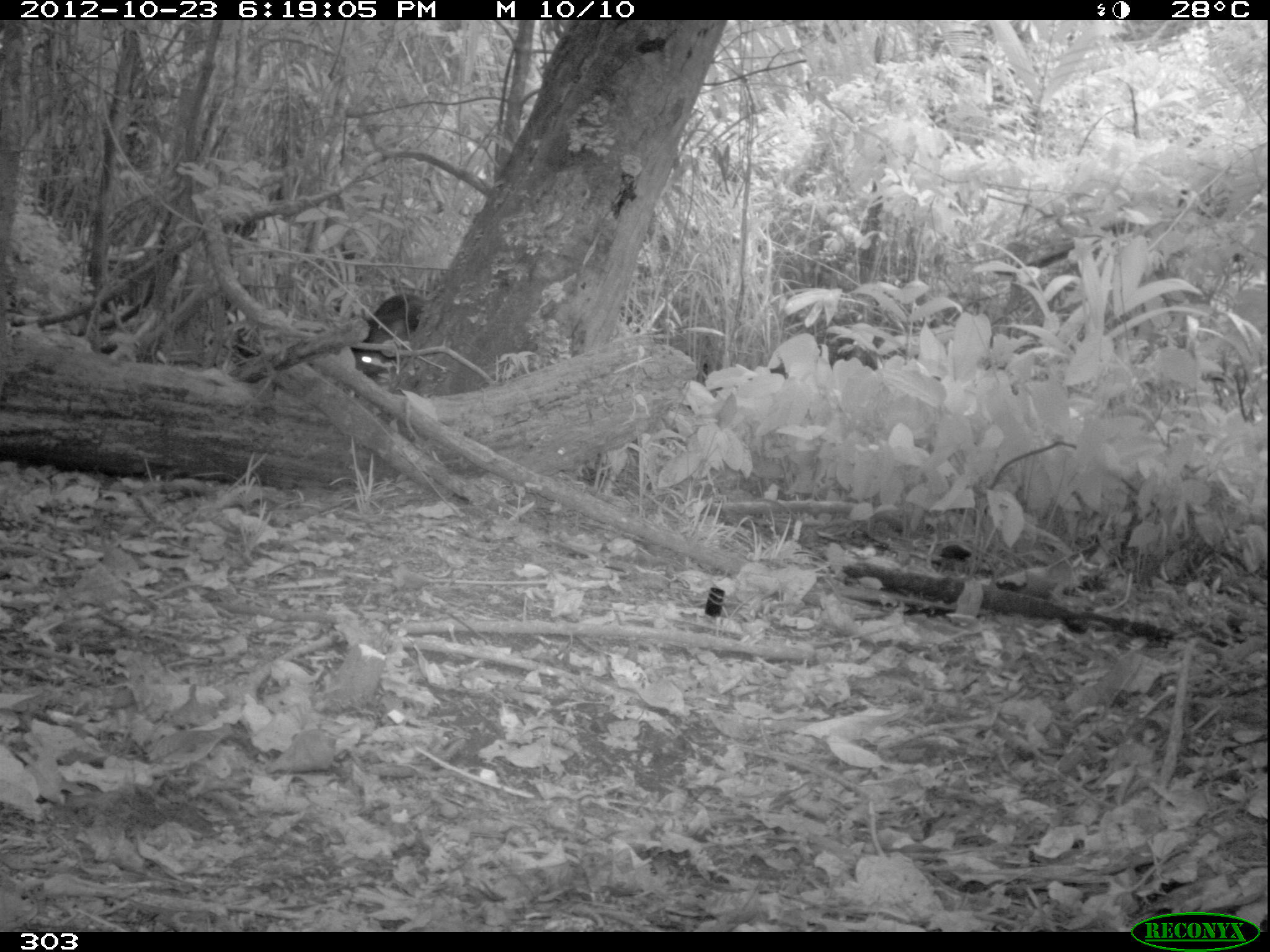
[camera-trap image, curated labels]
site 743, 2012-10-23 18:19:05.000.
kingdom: Animalia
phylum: Chordata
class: Mammalia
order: Artiodactyla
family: Tayassuidae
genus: Tayassu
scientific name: Tayassu pecari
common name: white-lipped peccary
Tayassu pecari (white-lipped peccary).